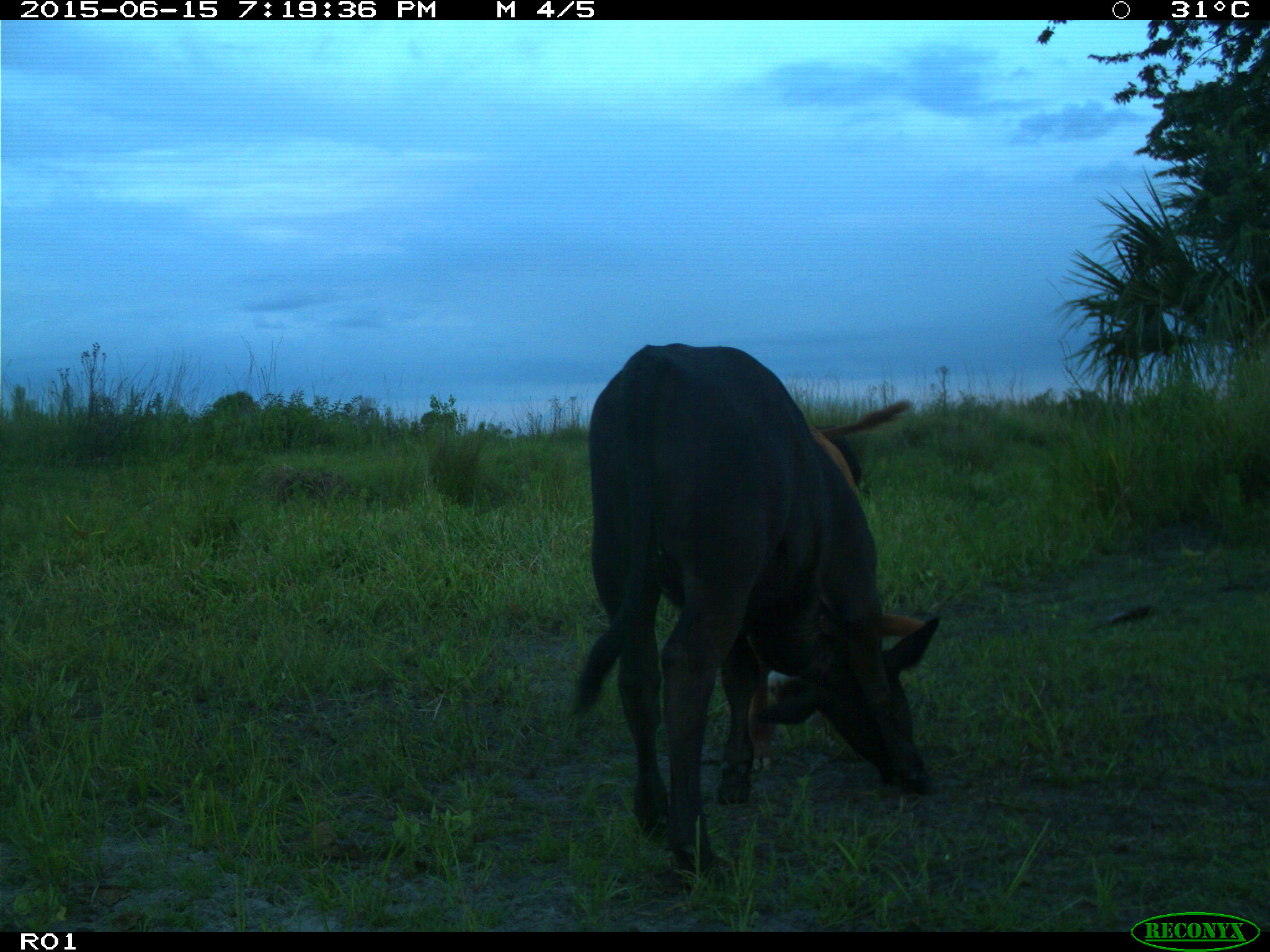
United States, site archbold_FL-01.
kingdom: Animalia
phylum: Chordata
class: Mammalia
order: Artiodactyla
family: Bovidae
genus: Bos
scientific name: Bos taurus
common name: domestic cow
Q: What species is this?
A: Bos taurus (domestic cow).